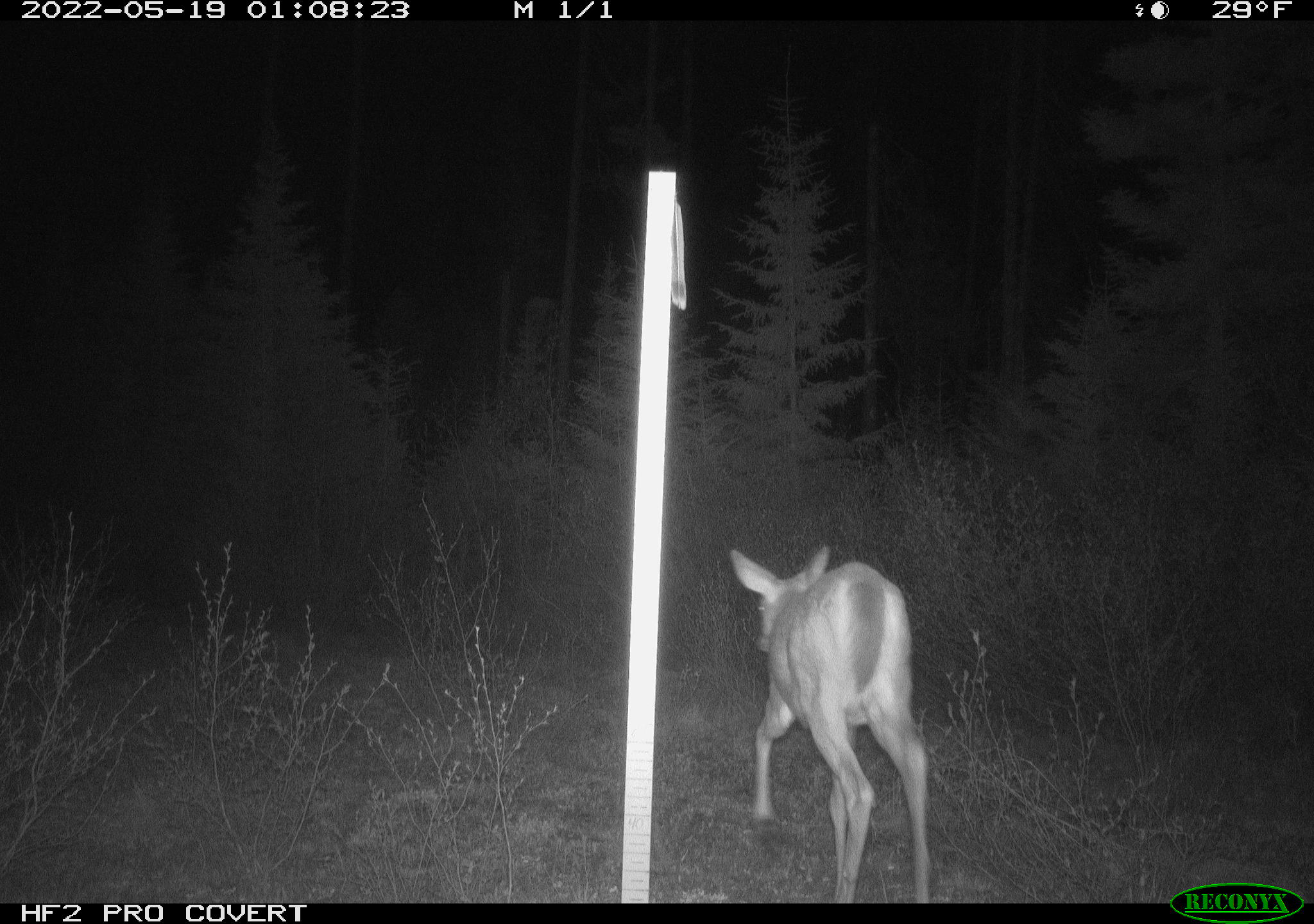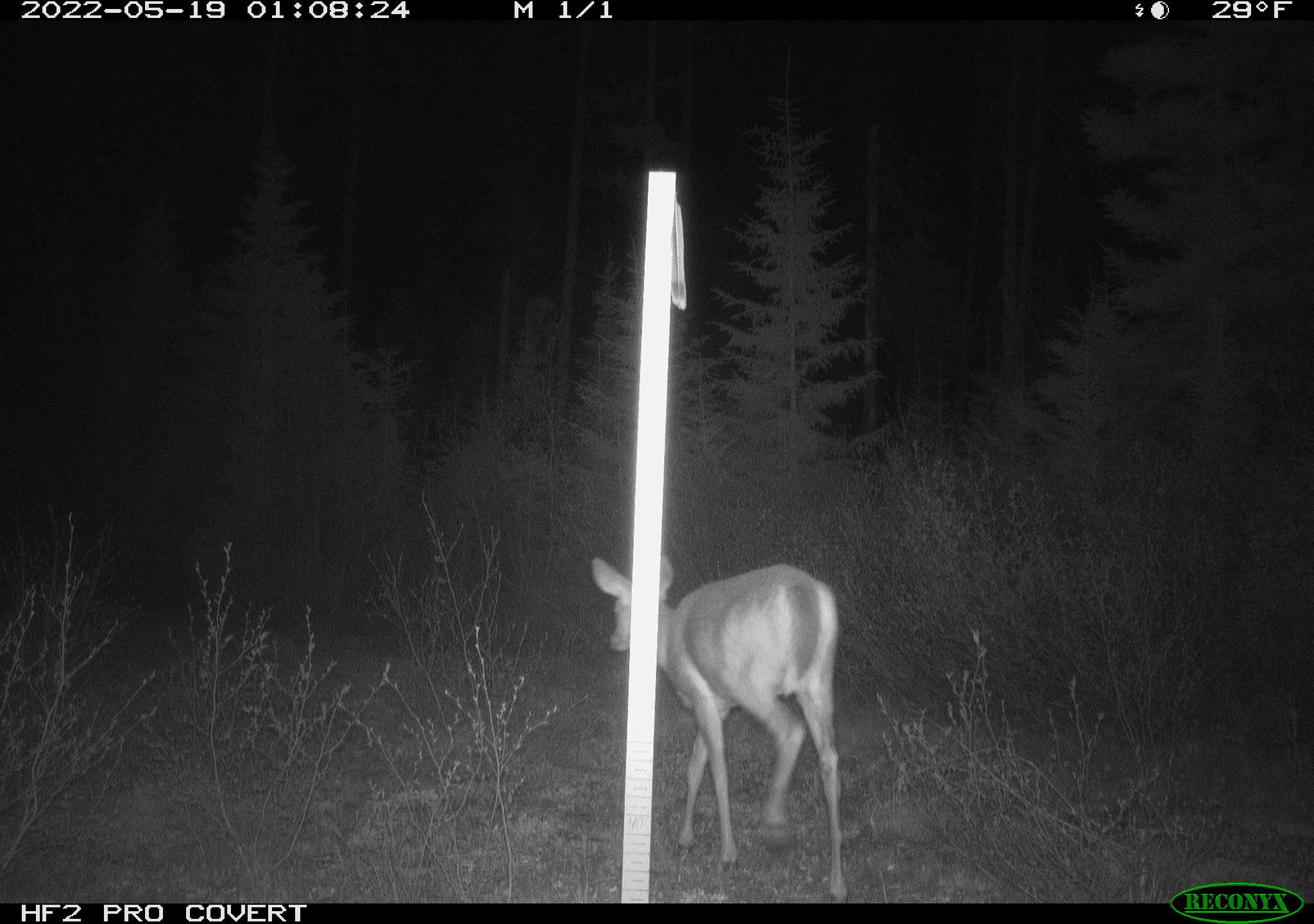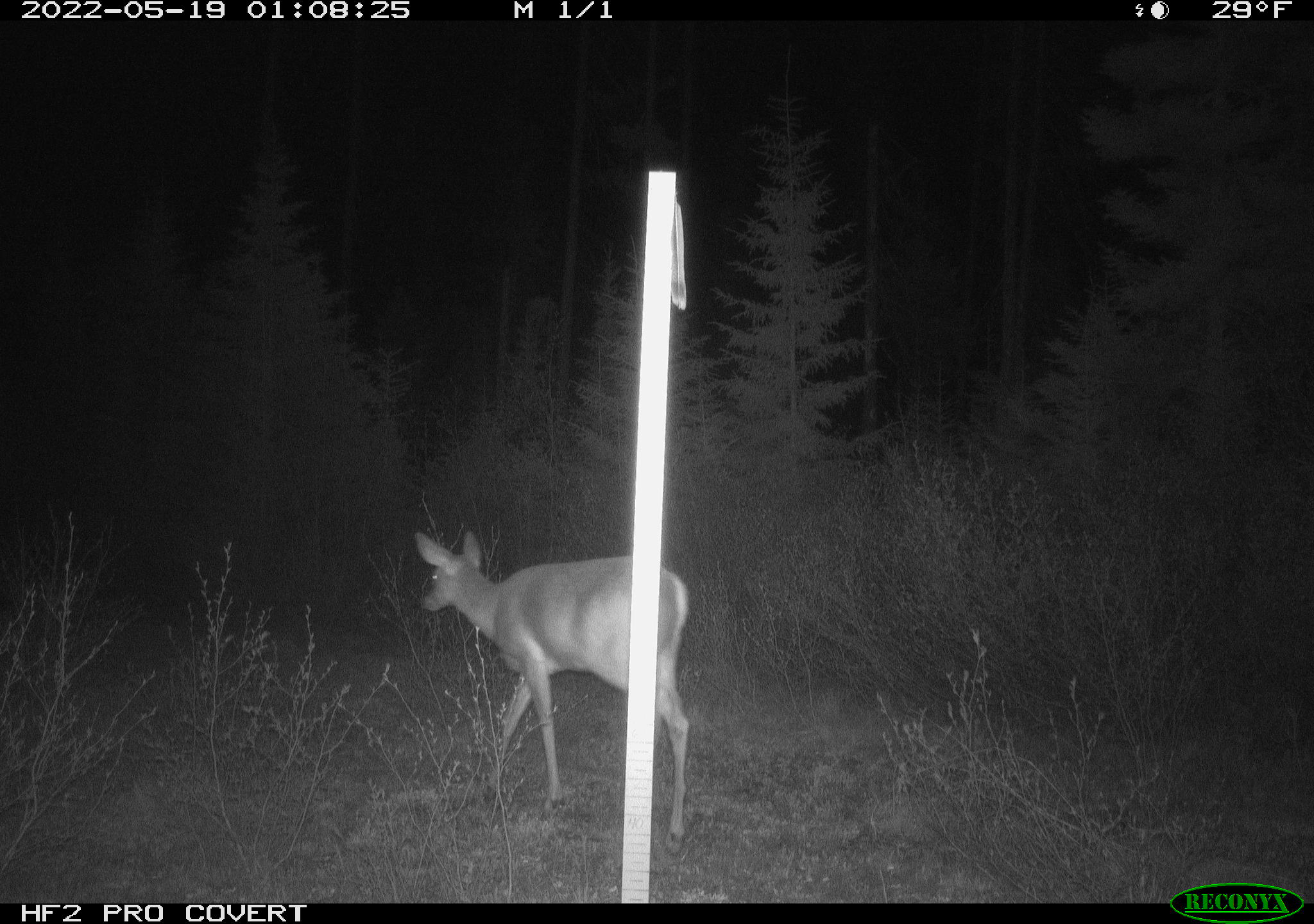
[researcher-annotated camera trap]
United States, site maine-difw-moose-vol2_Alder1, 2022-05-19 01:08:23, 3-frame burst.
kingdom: Animalia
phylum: Chordata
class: Mammalia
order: Artiodactyla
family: Cervidae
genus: Odocoileus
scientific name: Odocoileus virginianus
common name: white-tailed deer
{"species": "white-tailed deer (Odocoileus virginianus)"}